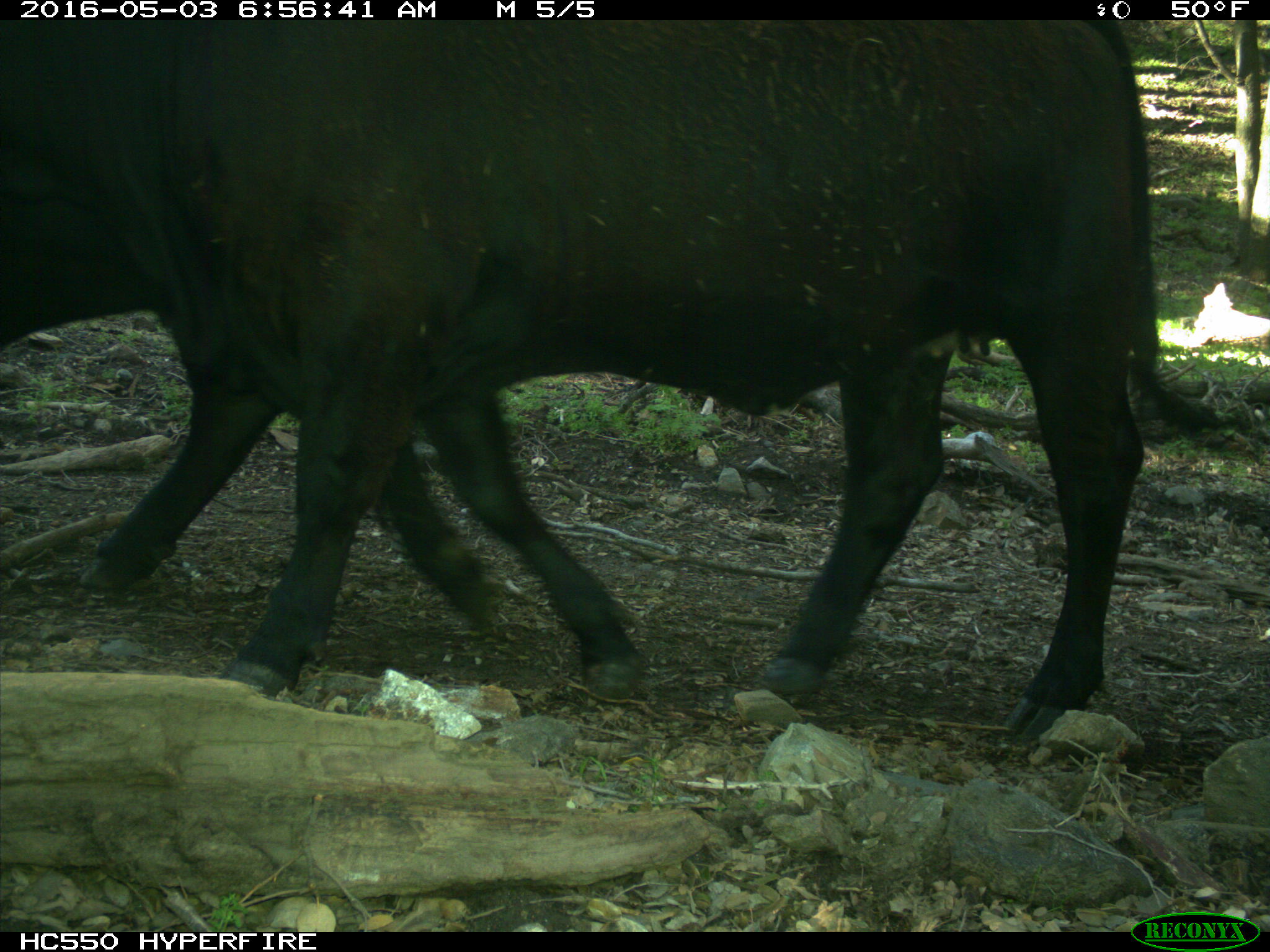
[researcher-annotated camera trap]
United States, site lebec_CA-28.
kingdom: Animalia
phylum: Chordata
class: Mammalia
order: Artiodactyla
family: Bovidae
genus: Bos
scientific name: Bos taurus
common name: domestic cow